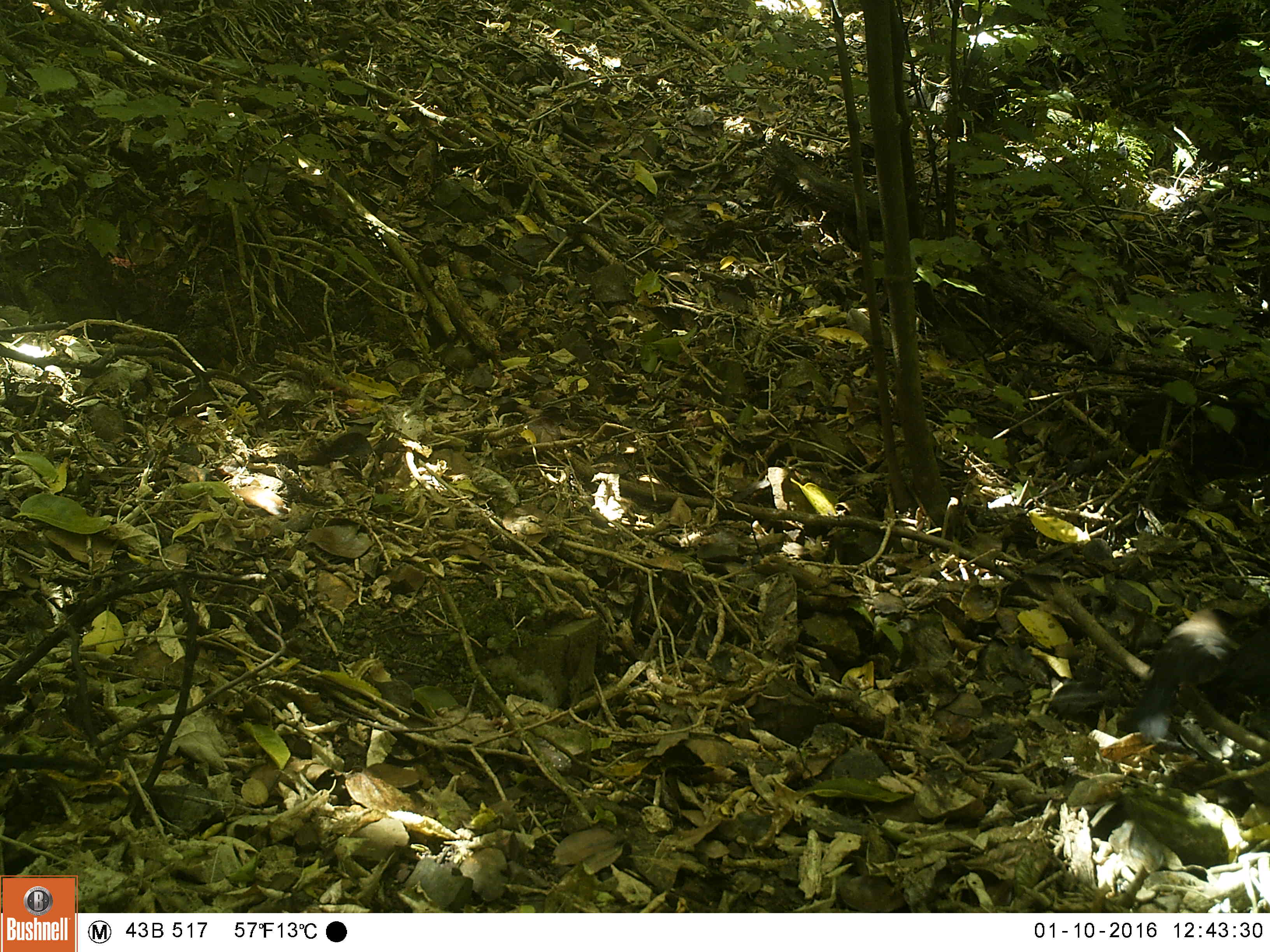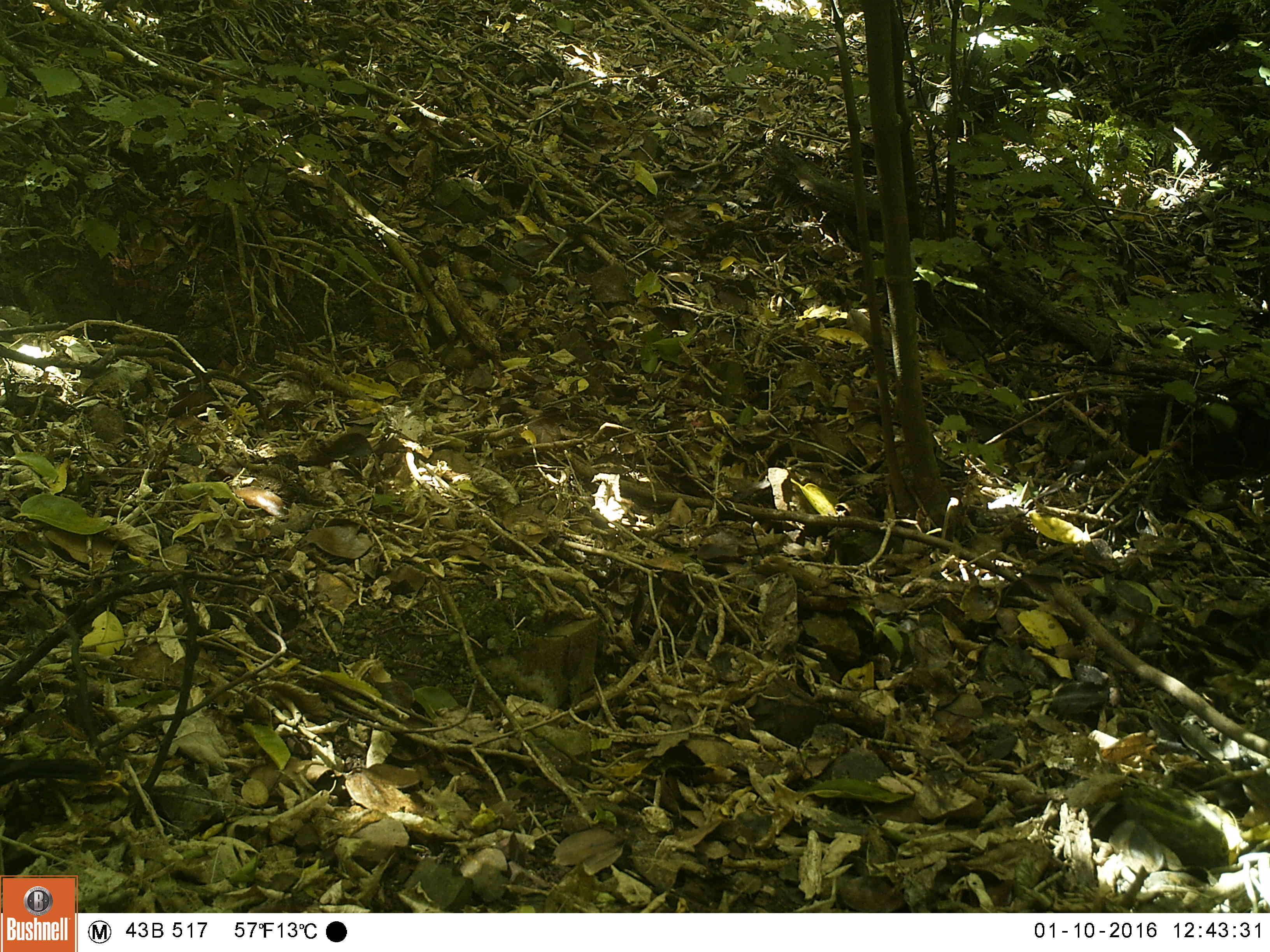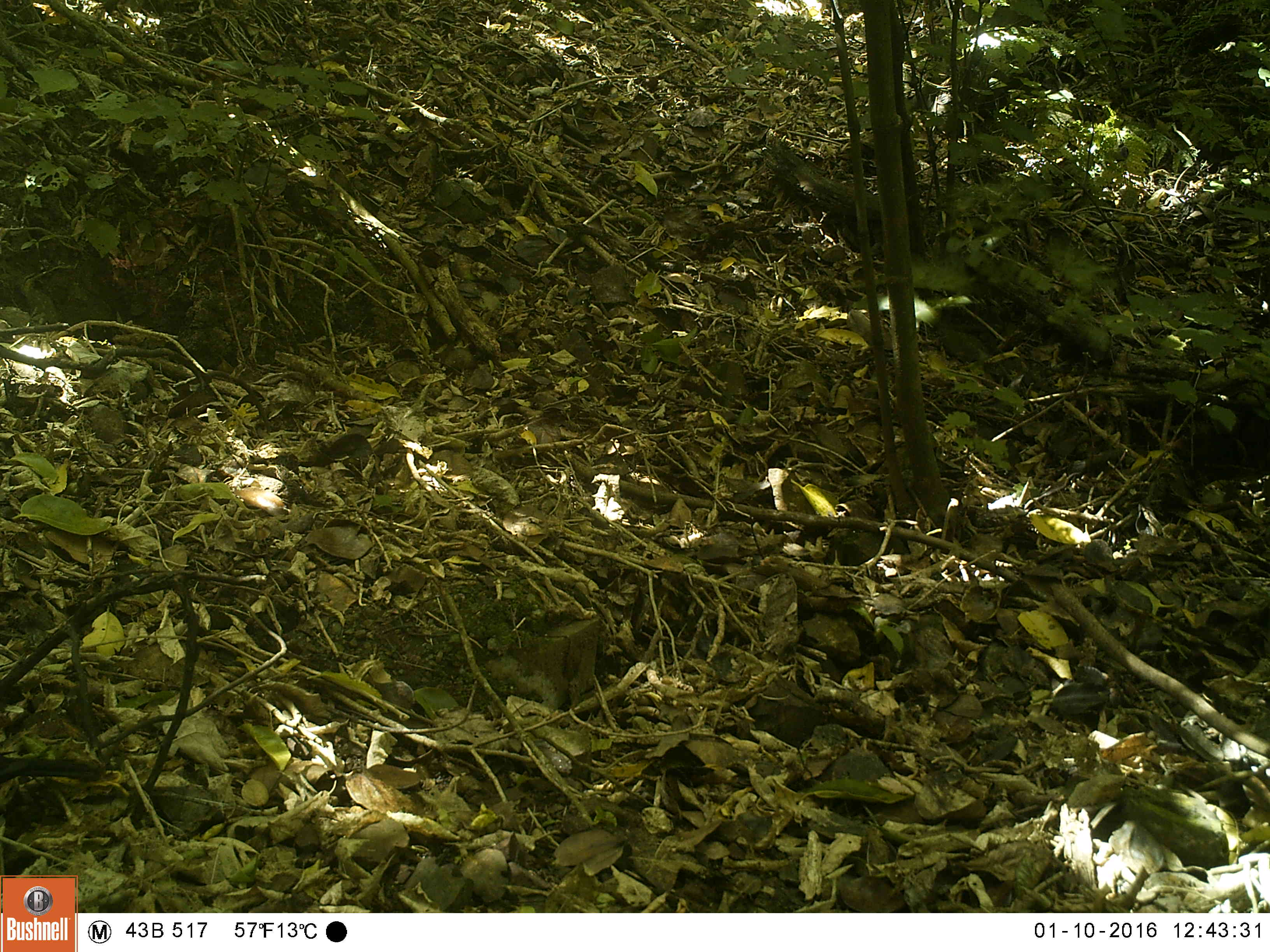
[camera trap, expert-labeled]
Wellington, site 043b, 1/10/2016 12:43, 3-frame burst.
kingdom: Animalia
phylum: Chordata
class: Aves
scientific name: Aves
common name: bird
Bird (Aves).